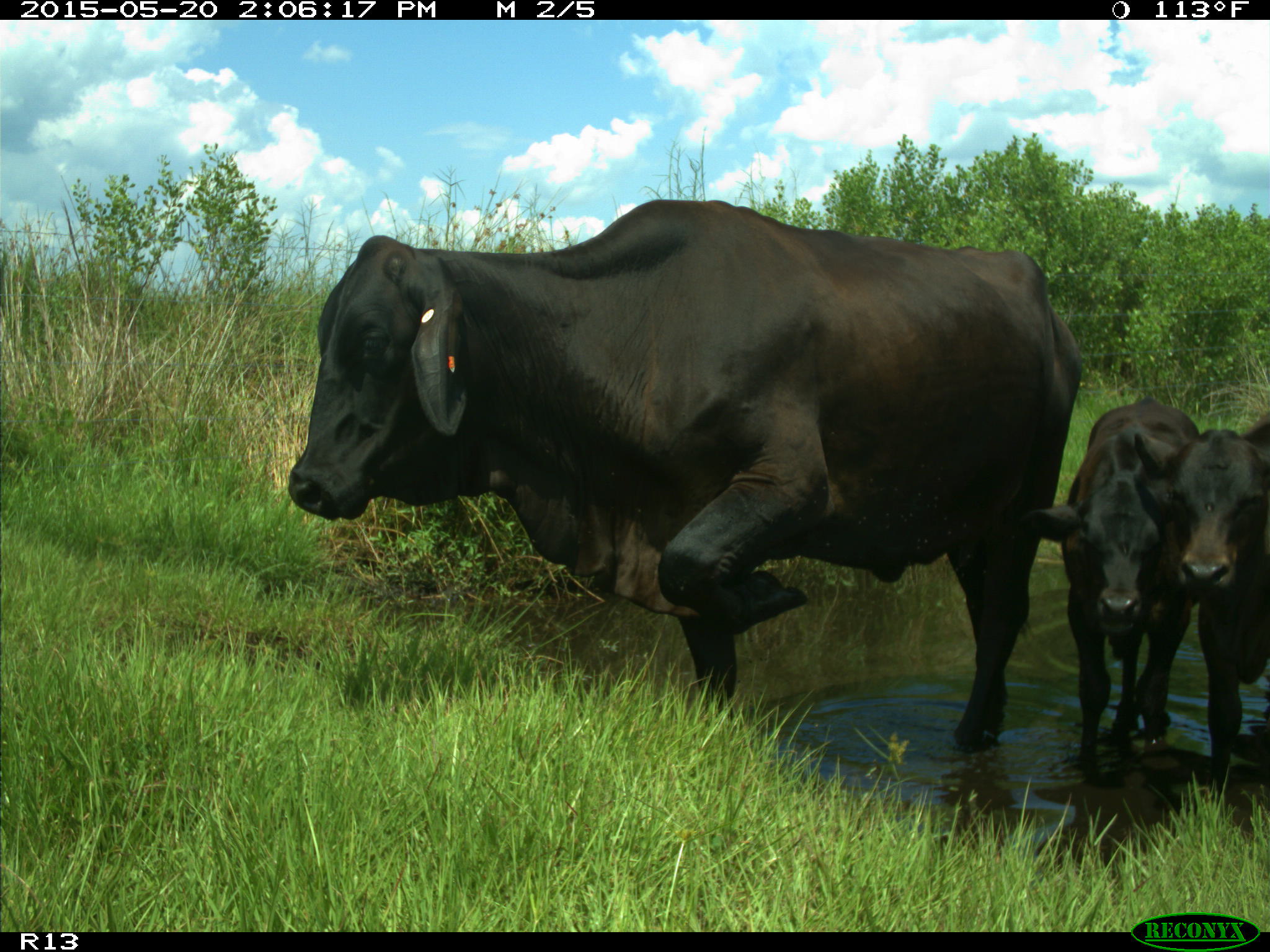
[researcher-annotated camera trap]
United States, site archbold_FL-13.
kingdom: Animalia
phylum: Chordata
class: Mammalia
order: Artiodactyla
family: Bovidae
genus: Bos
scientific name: Bos taurus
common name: domestic cow